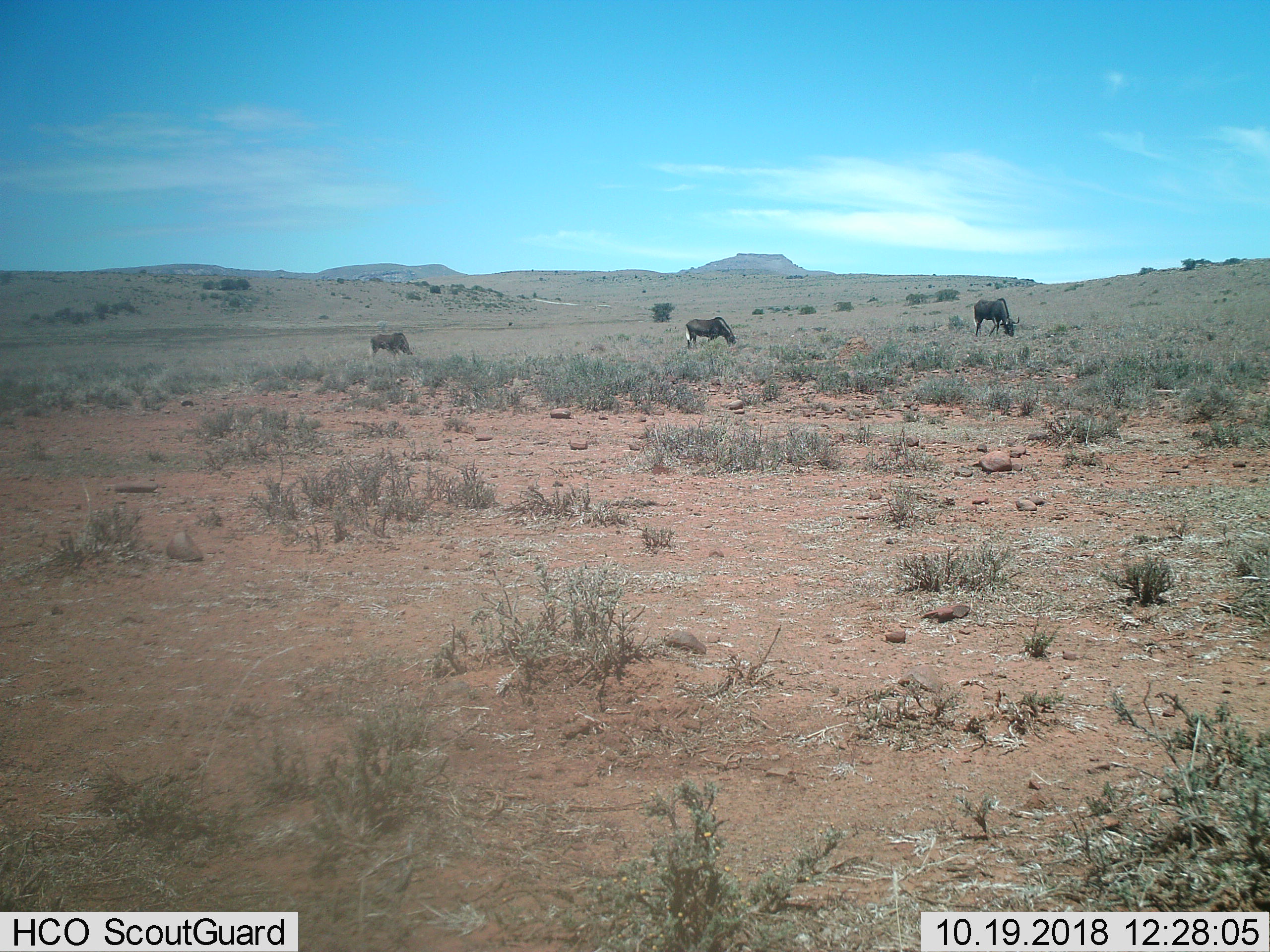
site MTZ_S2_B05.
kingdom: Animalia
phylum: Chordata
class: Mammalia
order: Artiodactyla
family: Bovidae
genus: Connochaetes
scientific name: Connochaetes gnou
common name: black wildebeest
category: wildebeestblack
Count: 3.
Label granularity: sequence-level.